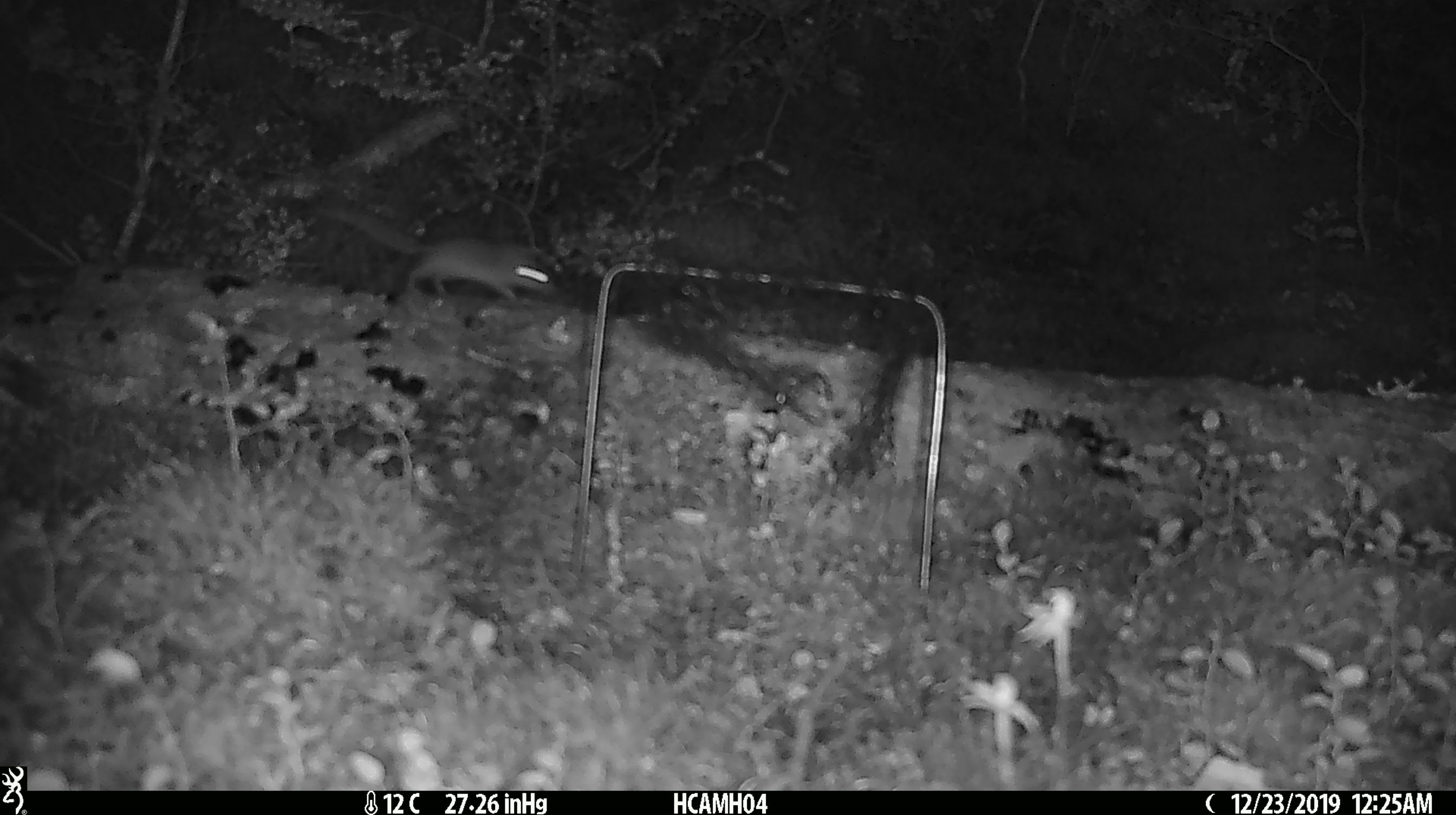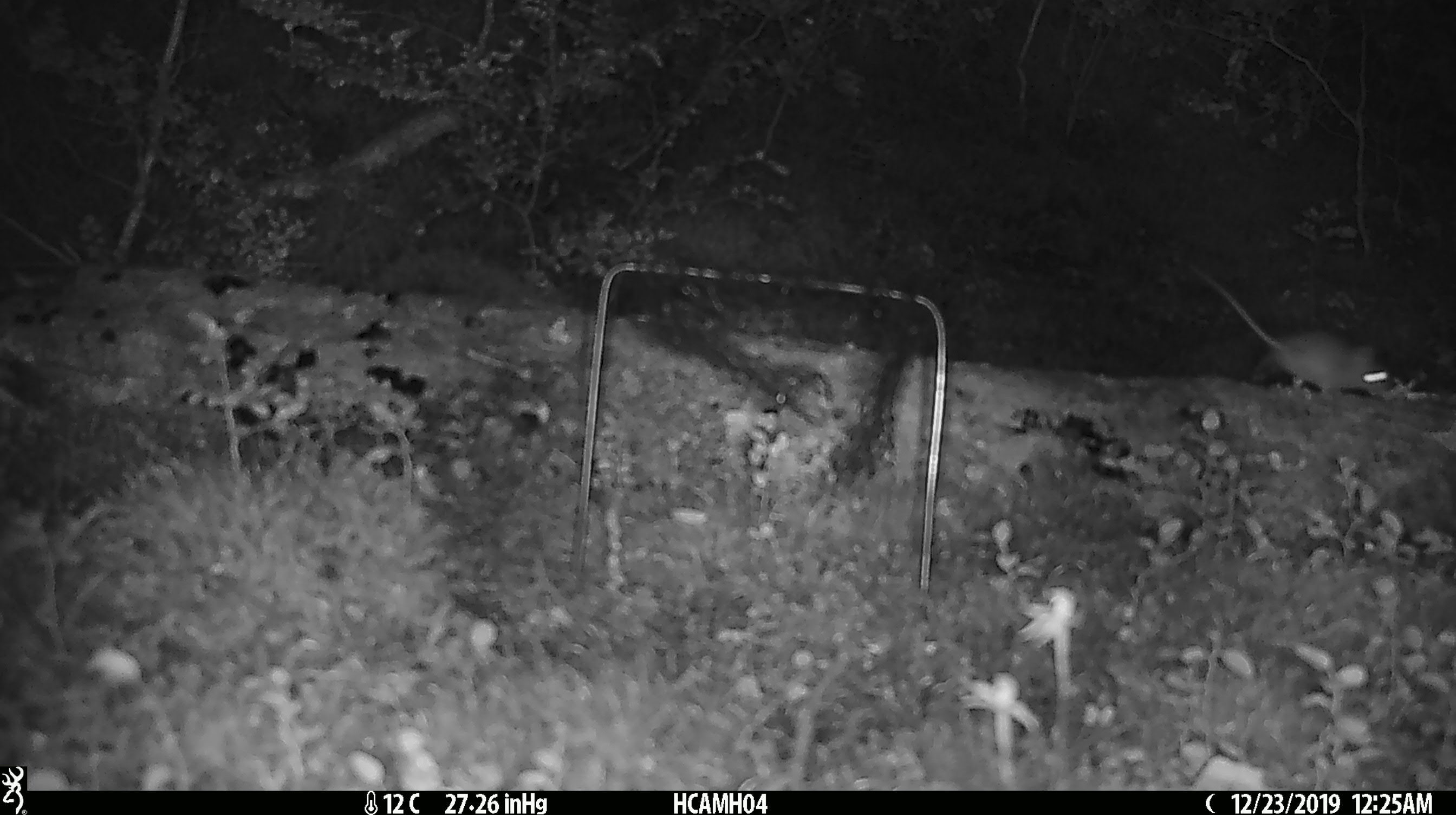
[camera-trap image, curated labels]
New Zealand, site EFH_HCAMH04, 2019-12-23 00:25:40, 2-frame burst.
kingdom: Animalia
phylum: Chordata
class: Mammalia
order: Rodentia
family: Muridae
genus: Mus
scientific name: Mus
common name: mouse